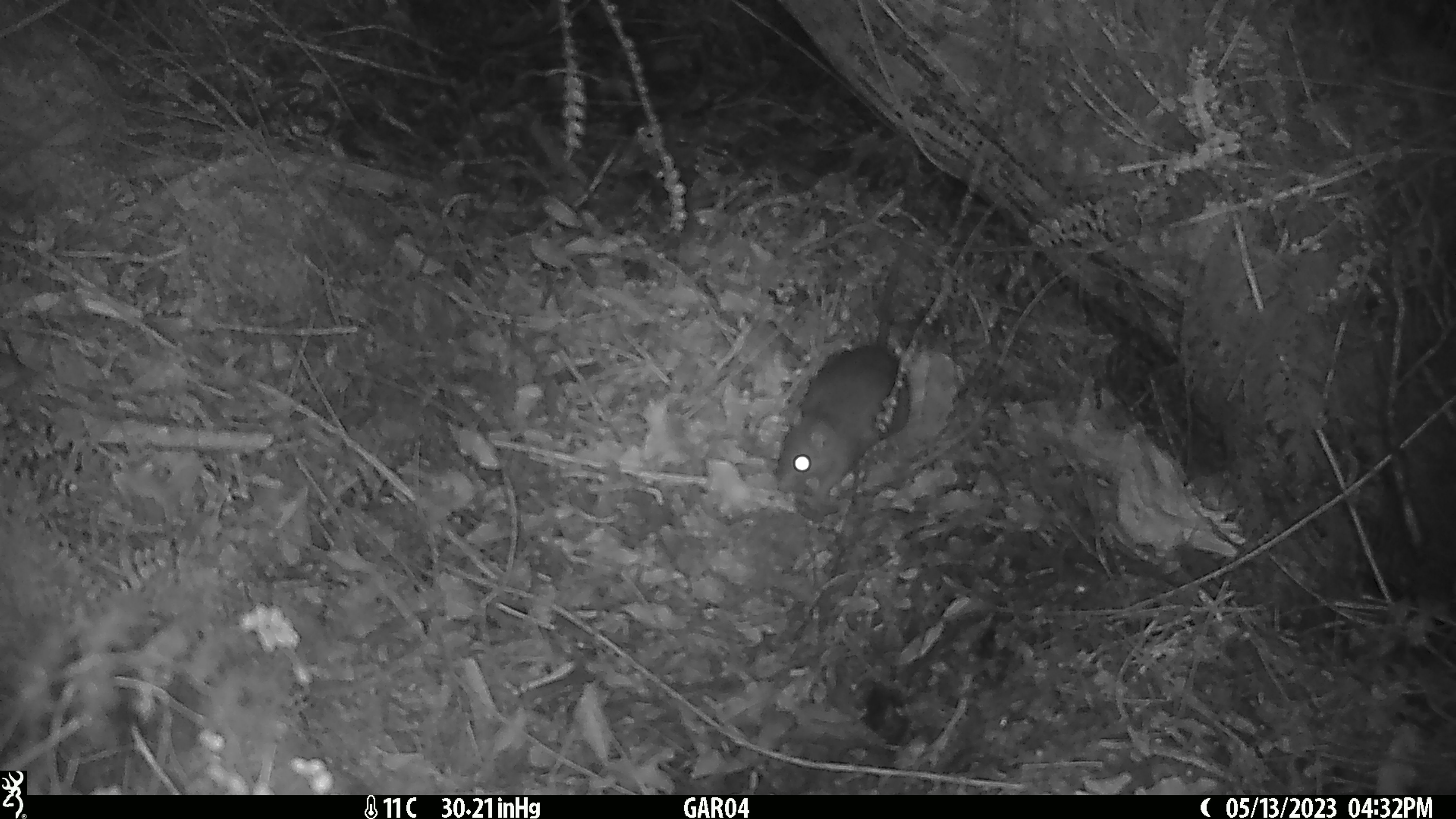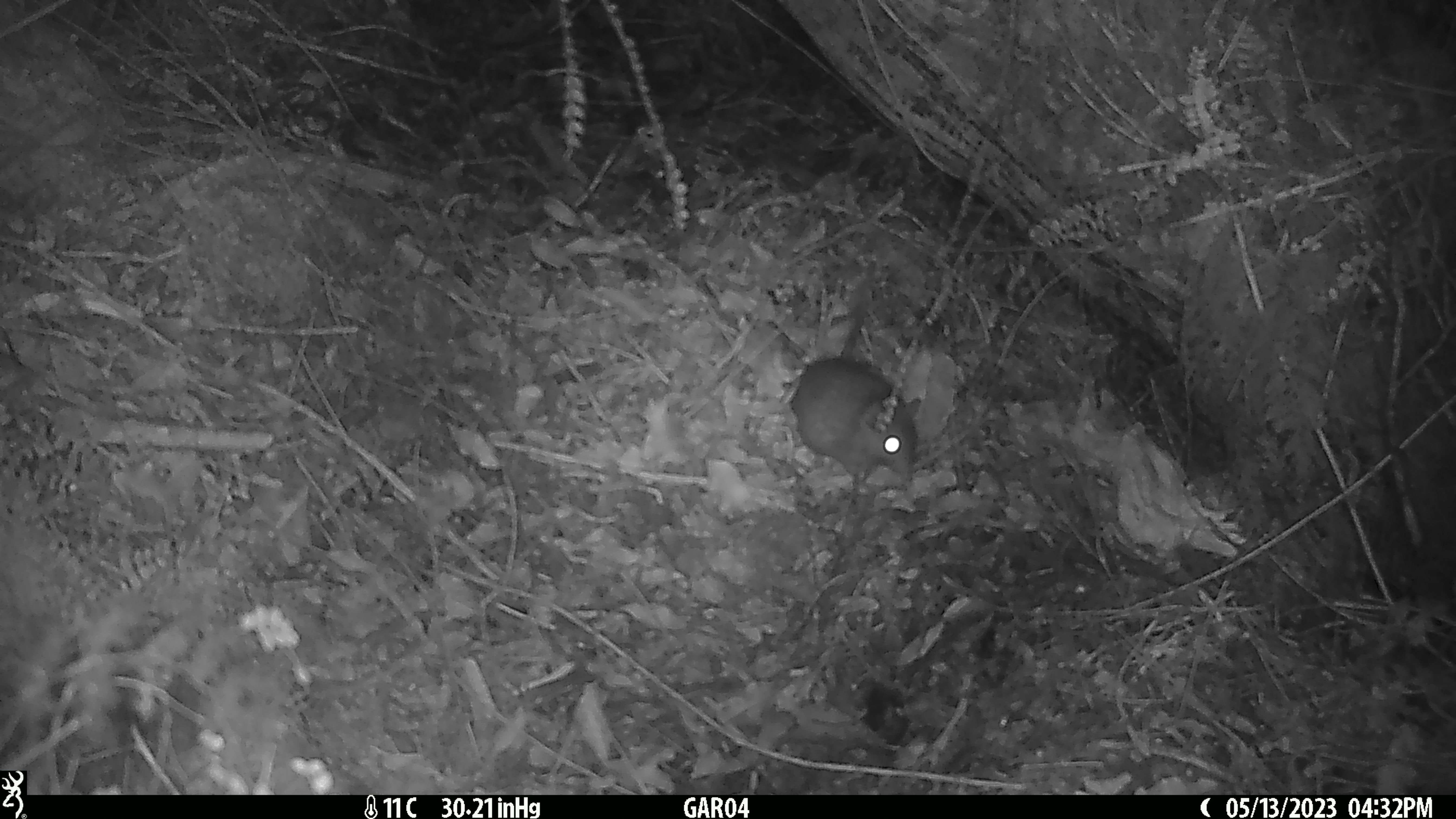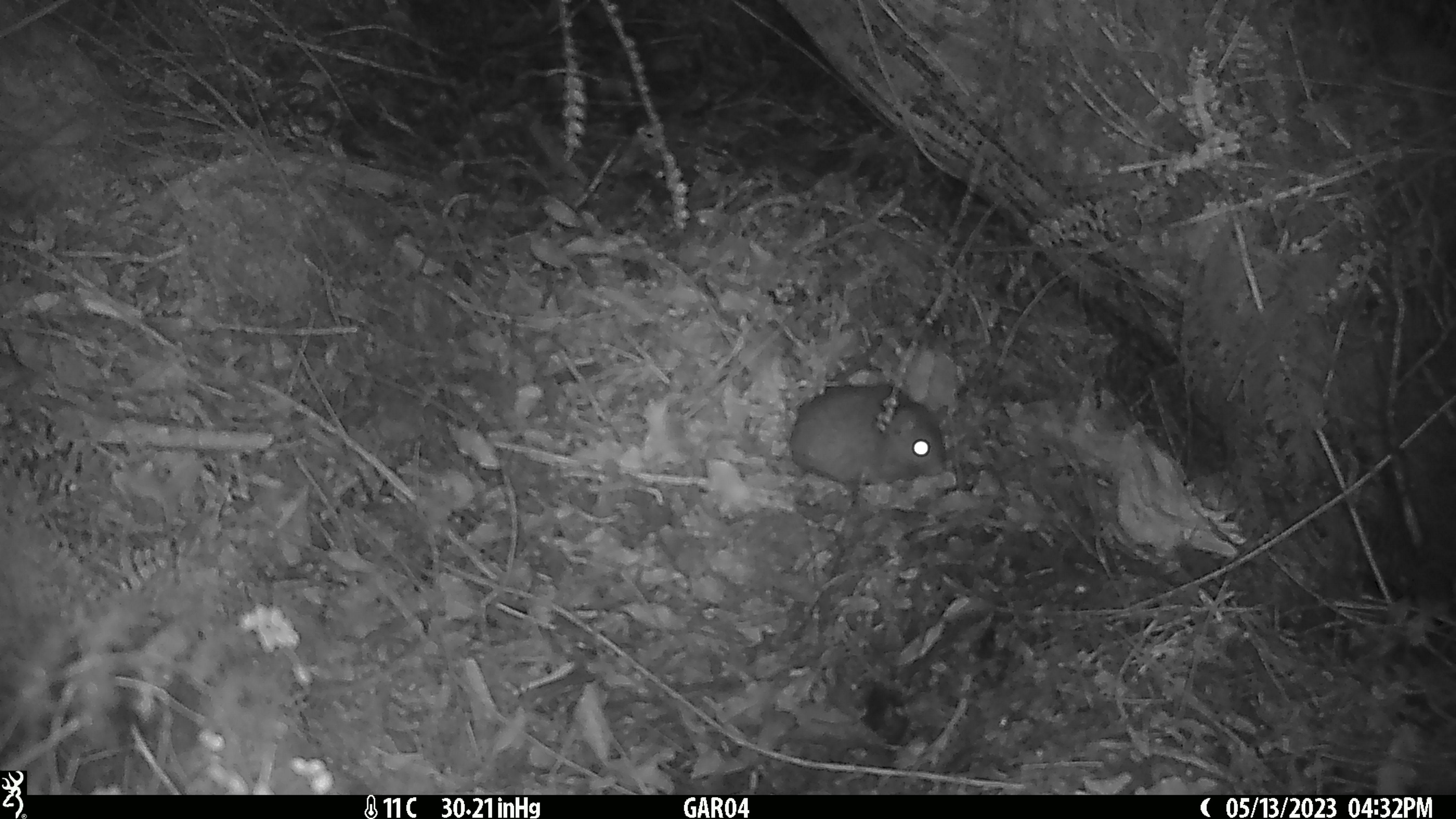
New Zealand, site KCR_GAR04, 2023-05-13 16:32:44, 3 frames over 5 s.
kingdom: Animalia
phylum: Chordata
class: Mammalia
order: Rodentia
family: Muridae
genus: Rattus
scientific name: Rattus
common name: rat